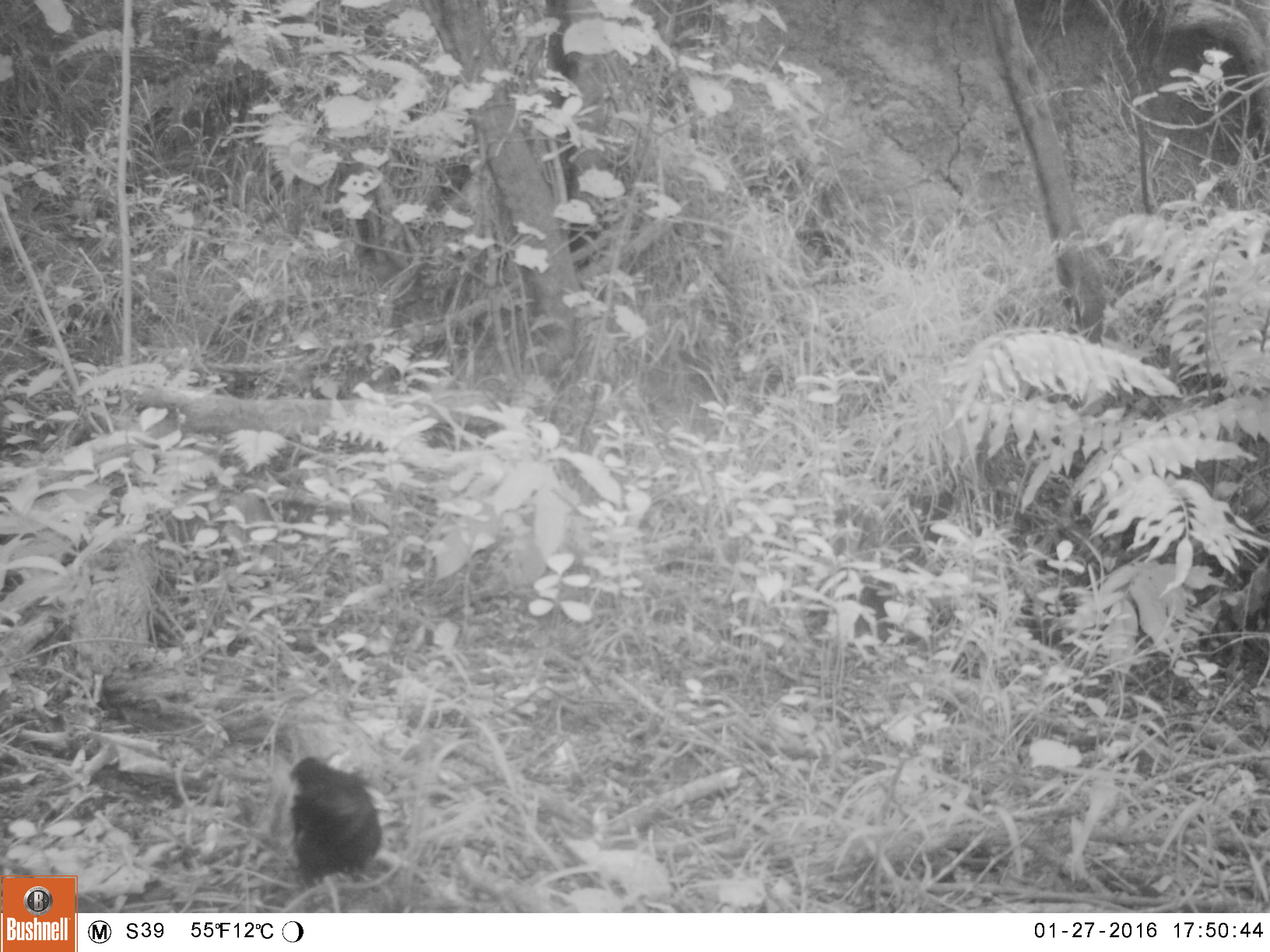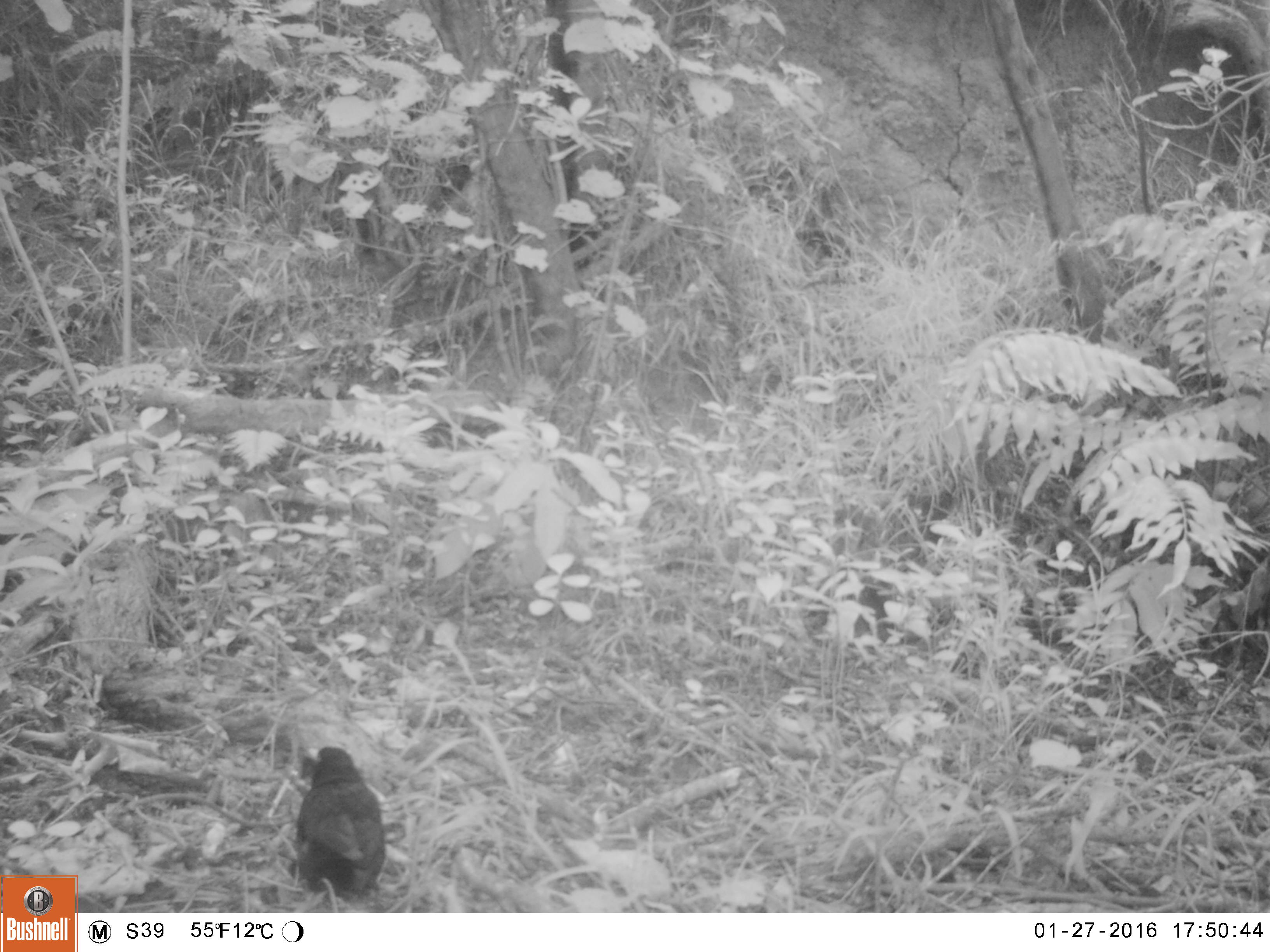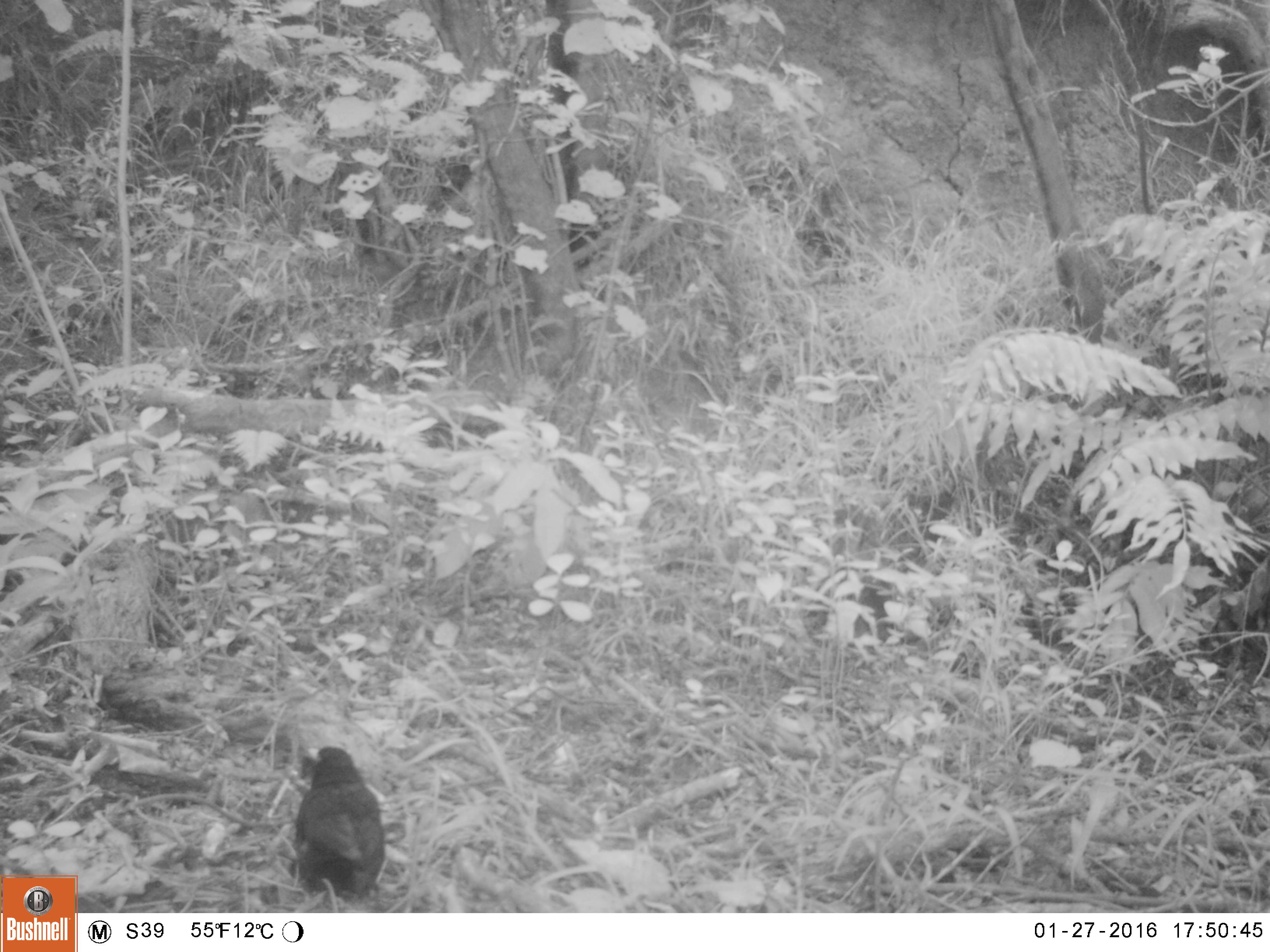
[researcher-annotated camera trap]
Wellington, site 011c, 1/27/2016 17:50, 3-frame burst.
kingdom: Animalia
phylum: Chordata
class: Aves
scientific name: Aves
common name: bird